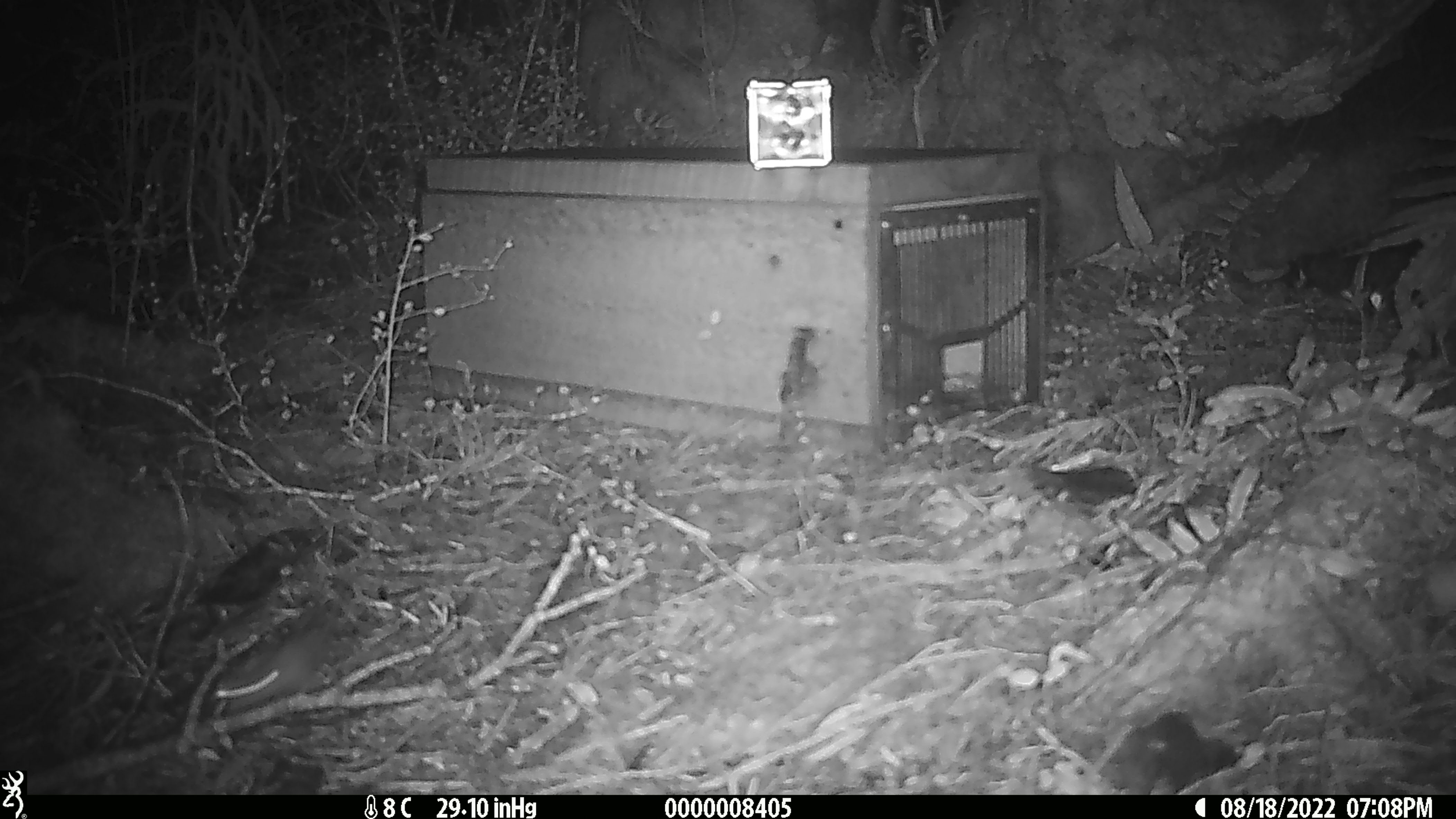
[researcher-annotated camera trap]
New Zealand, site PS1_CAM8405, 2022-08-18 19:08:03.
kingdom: Animalia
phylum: Chordata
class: Mammalia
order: Rodentia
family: Muridae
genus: Mus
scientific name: Mus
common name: mouse